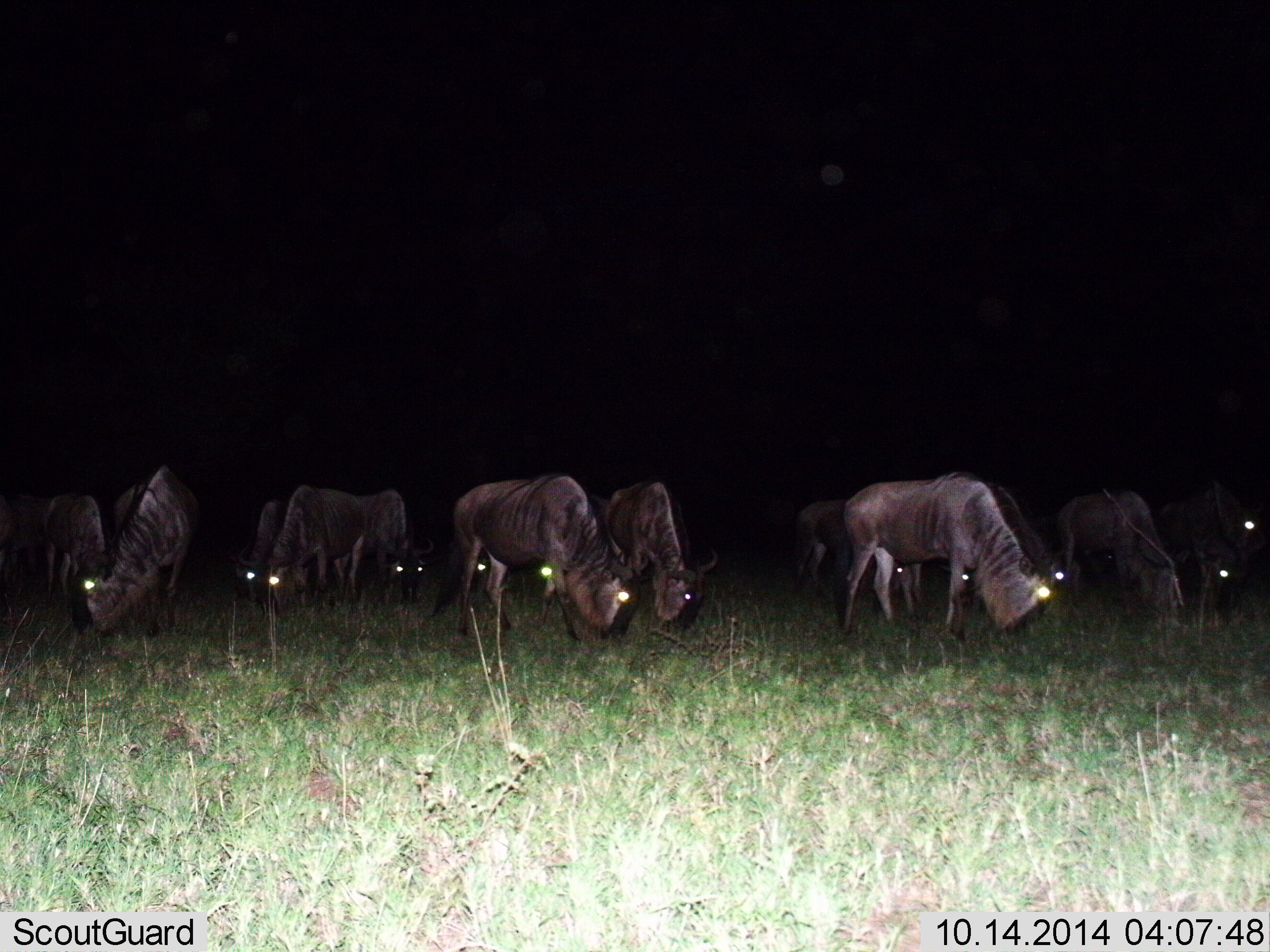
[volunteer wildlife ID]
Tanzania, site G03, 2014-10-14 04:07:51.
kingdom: Animalia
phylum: Chordata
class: Mammalia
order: Artiodactyla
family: Bovidae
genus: Connochaetes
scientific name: Connochaetes taurinus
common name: blue wildebeest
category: wildebeest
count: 11-50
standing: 10%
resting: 0%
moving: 0%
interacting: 0%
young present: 10%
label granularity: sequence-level